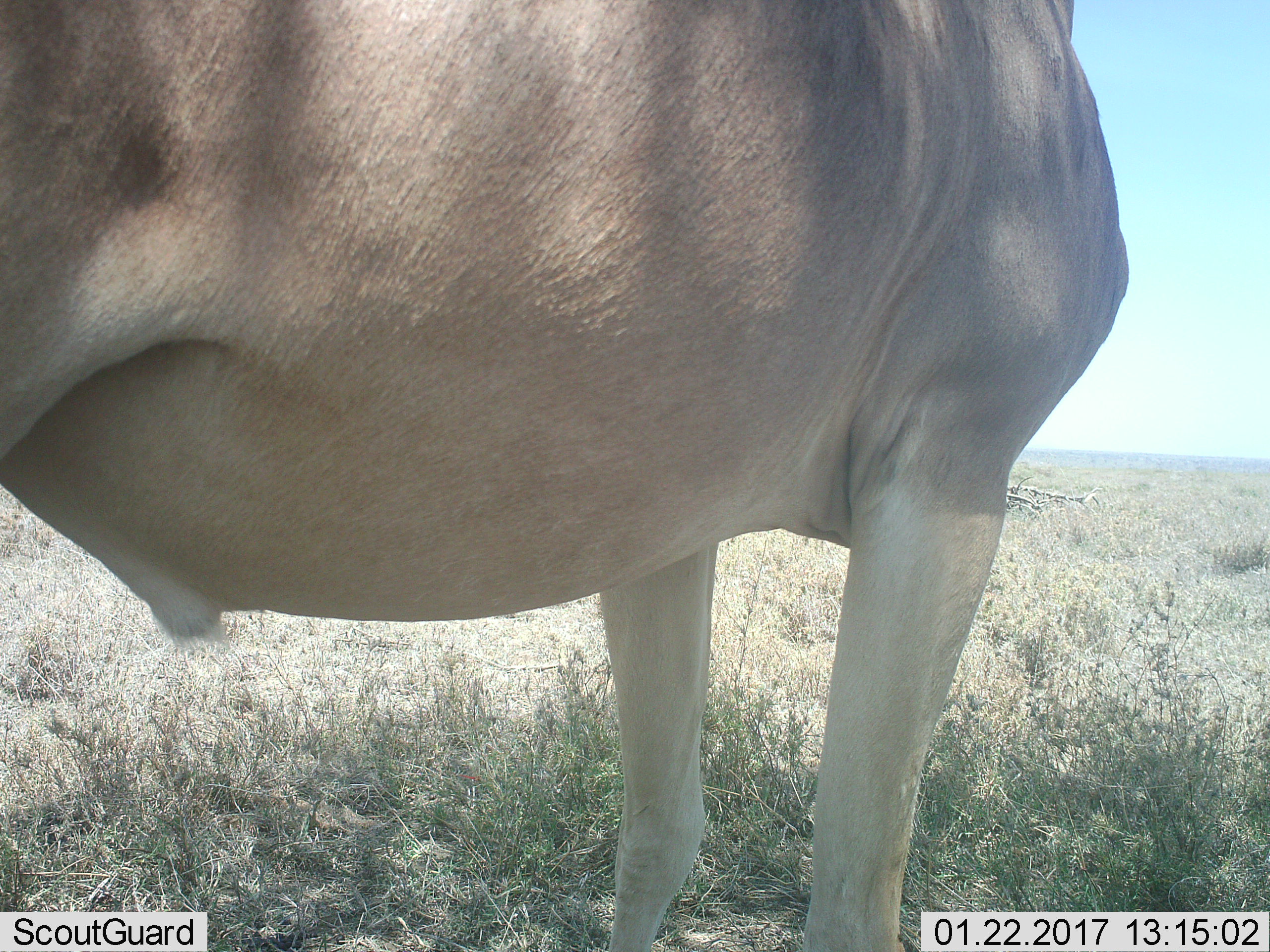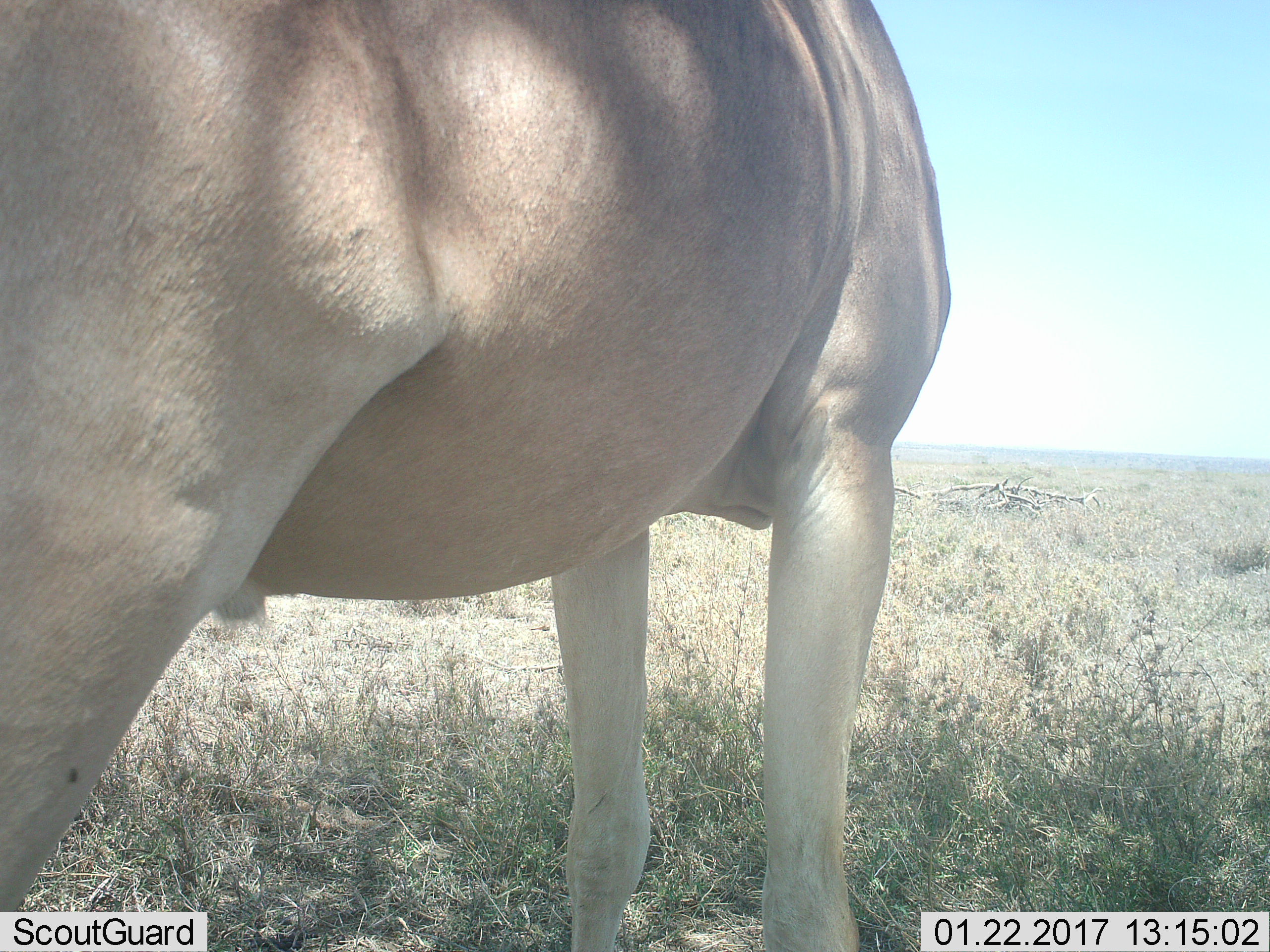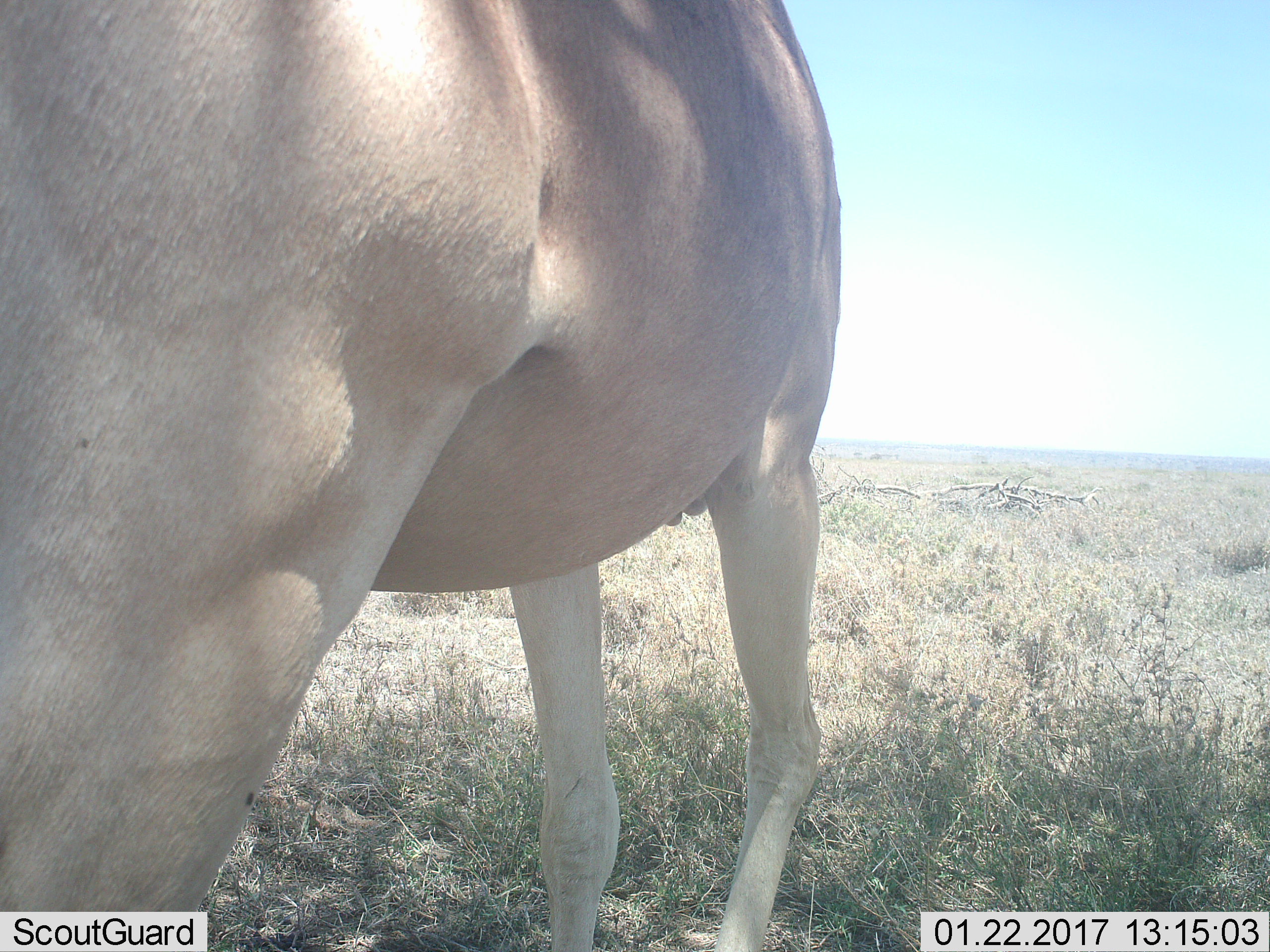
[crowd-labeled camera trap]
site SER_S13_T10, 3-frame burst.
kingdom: Animalia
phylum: Chordata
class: Mammalia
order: Artiodactyla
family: Bovidae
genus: Alcelaphus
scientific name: Alcelaphus buselaphus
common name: hartebeest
Hartebeest (Alcelaphus buselaphus), count 1. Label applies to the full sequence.